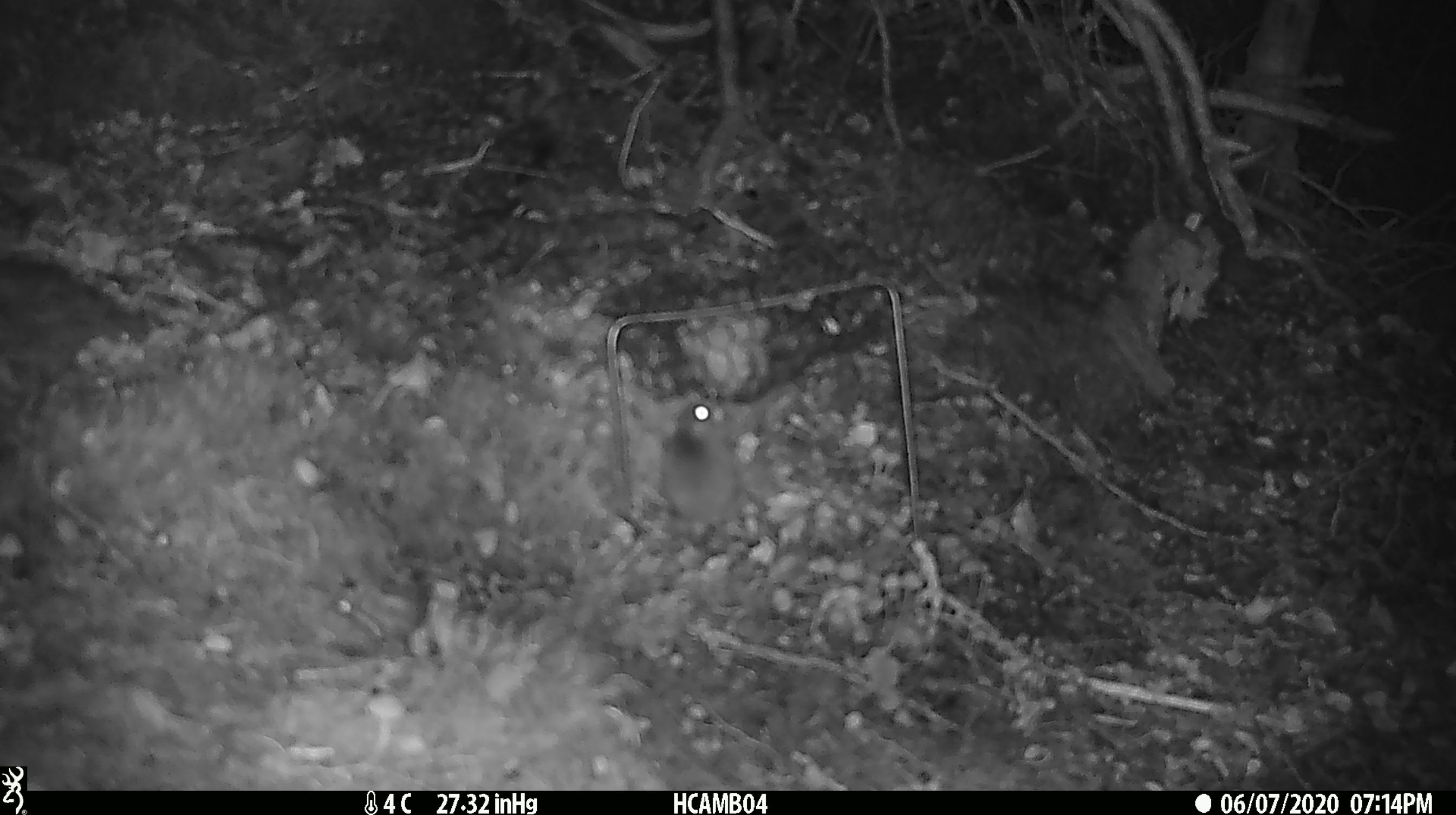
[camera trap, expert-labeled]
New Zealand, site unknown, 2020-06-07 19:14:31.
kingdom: Animalia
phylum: Chordata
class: Mammalia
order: Rodentia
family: Muridae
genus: Mus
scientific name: Mus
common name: mouse